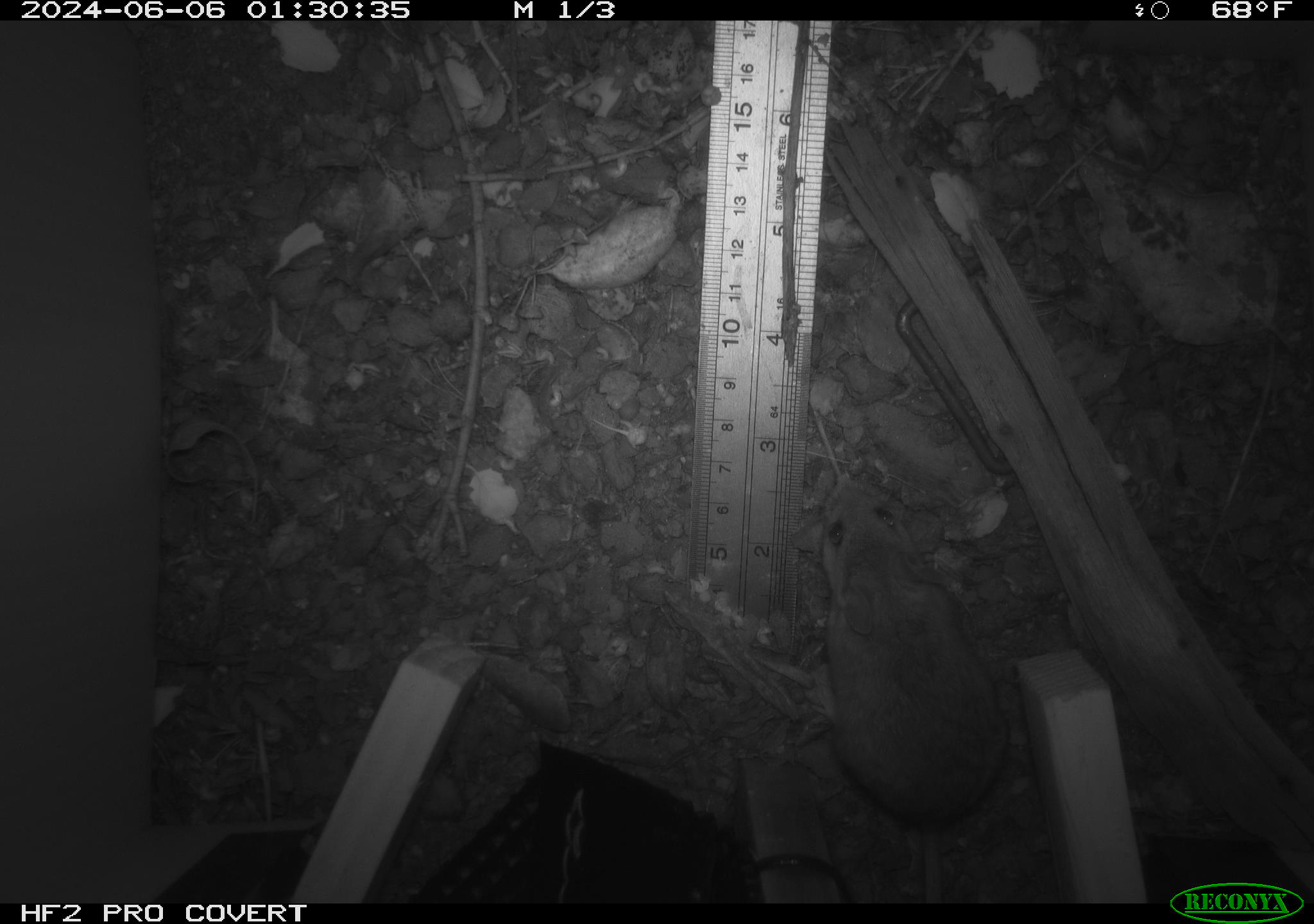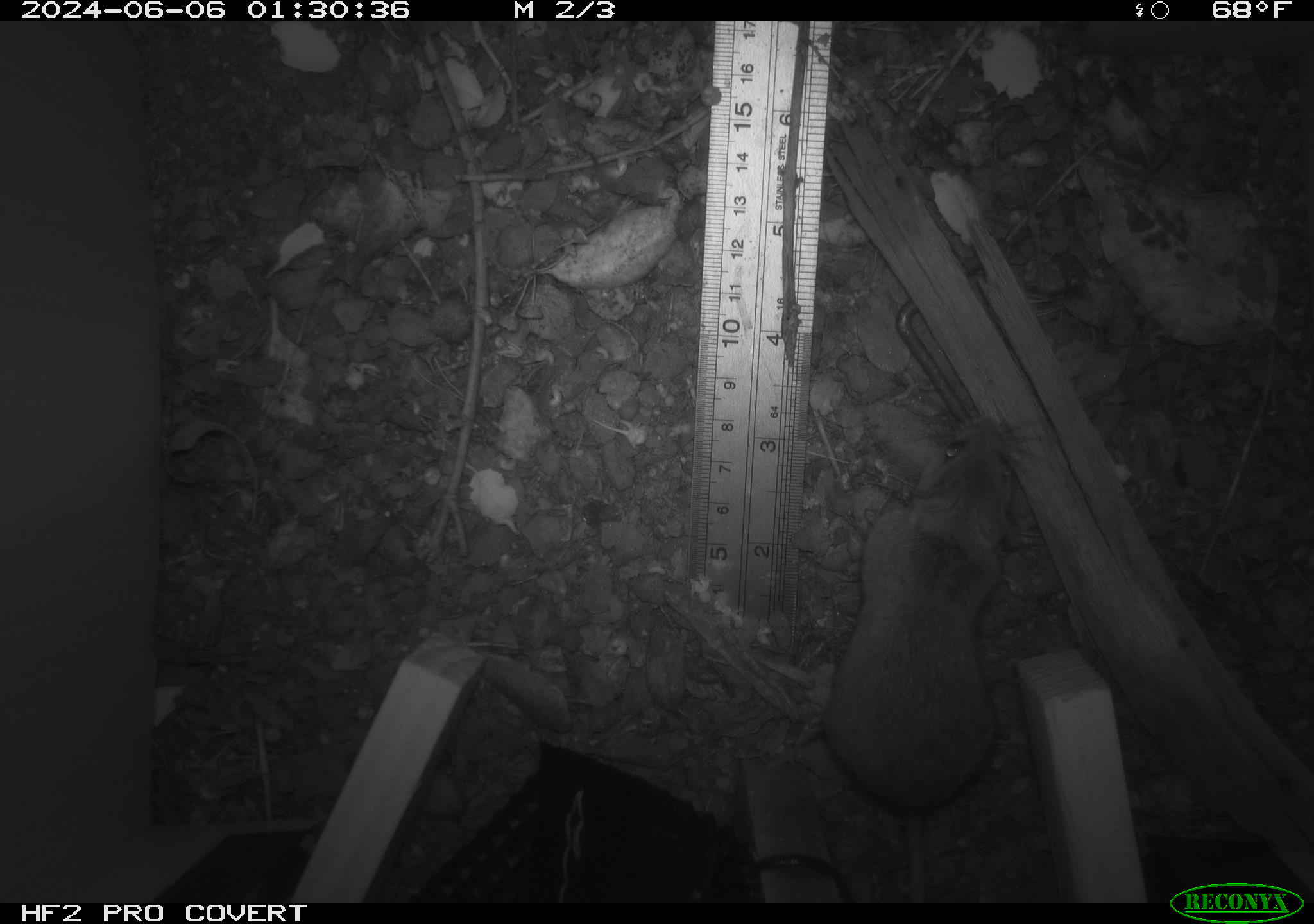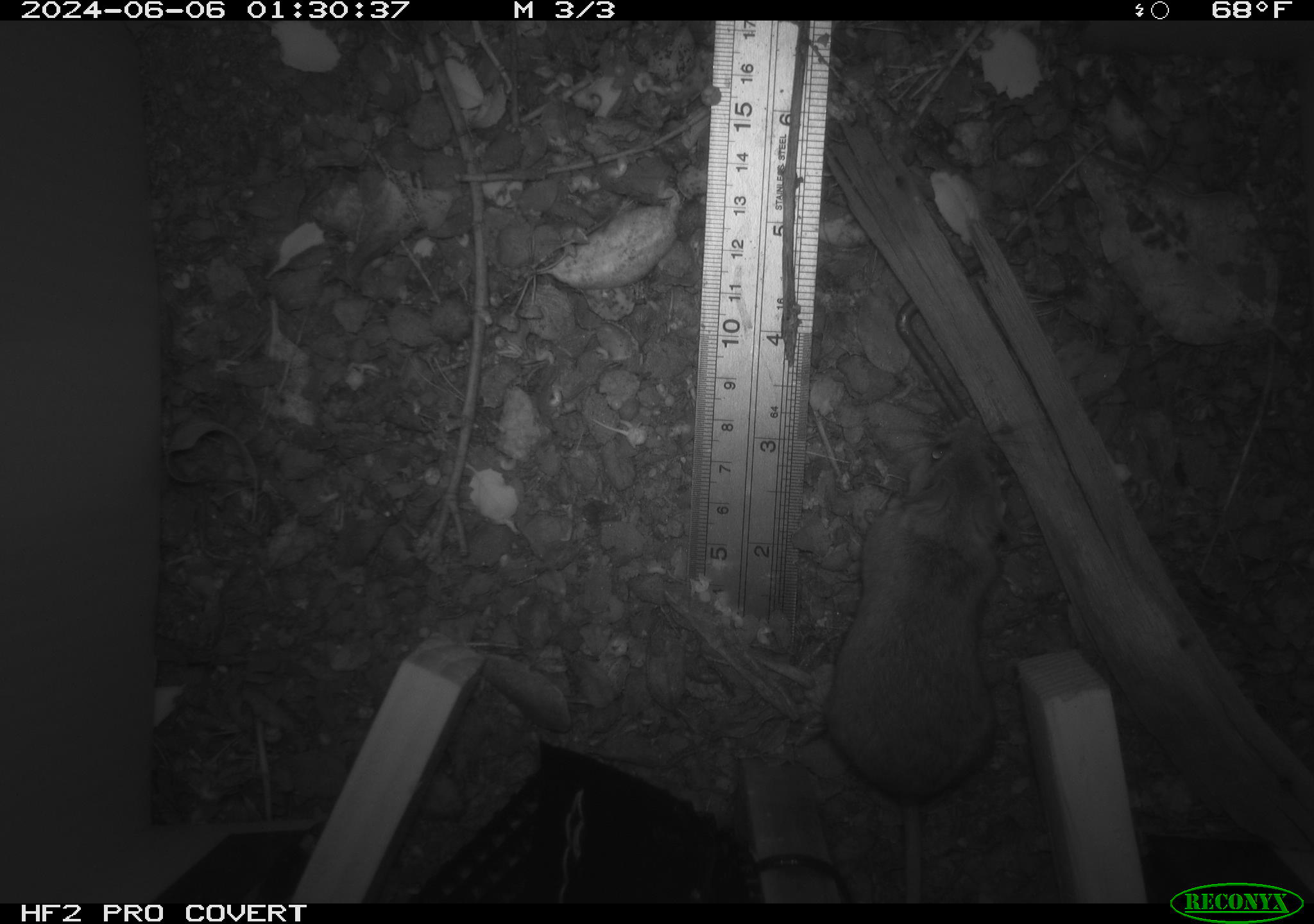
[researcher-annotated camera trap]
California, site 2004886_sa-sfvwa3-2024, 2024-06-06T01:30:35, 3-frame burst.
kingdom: Animalia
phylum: Chordata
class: Mammalia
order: Rodentia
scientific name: Rodentia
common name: mouse species